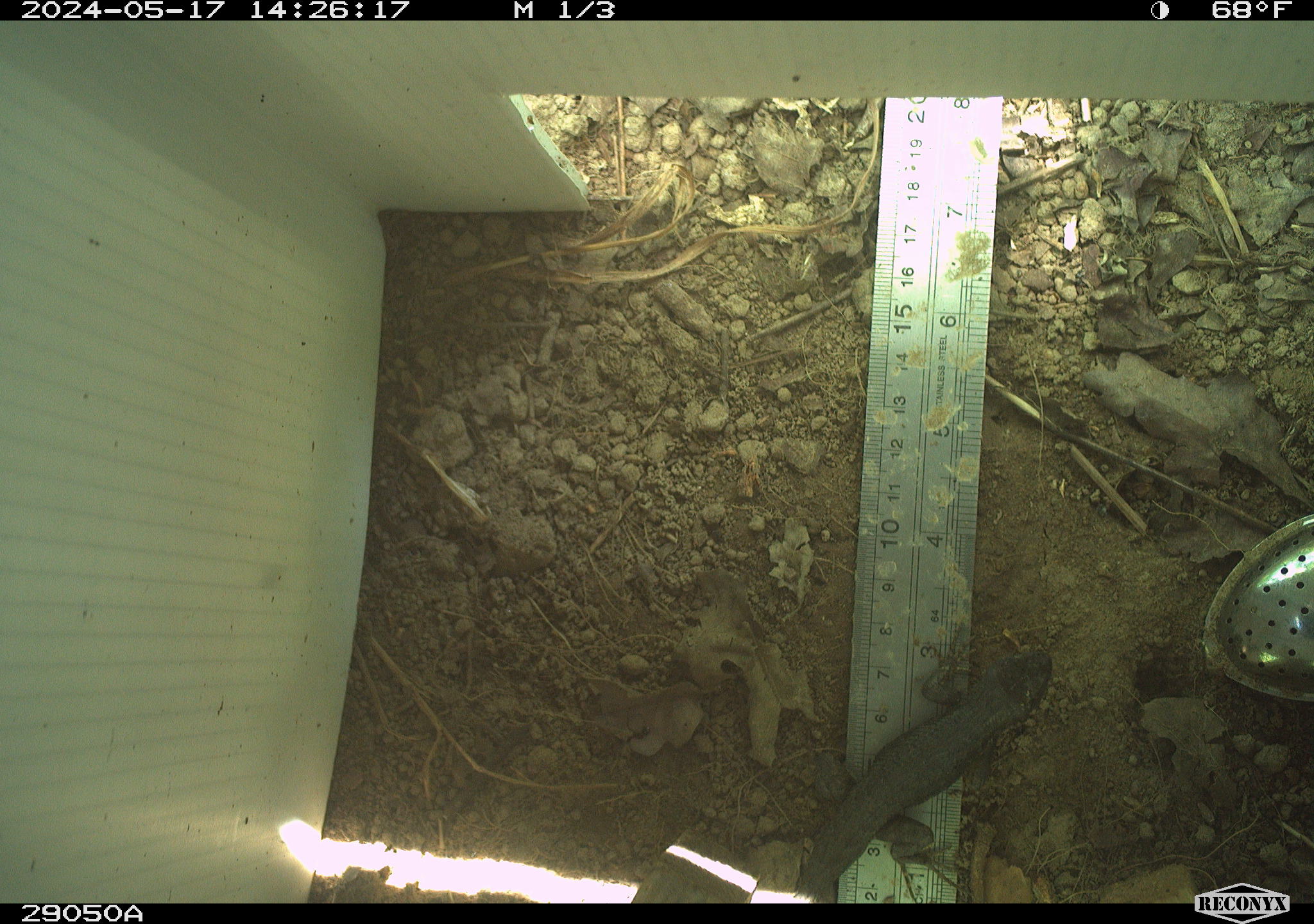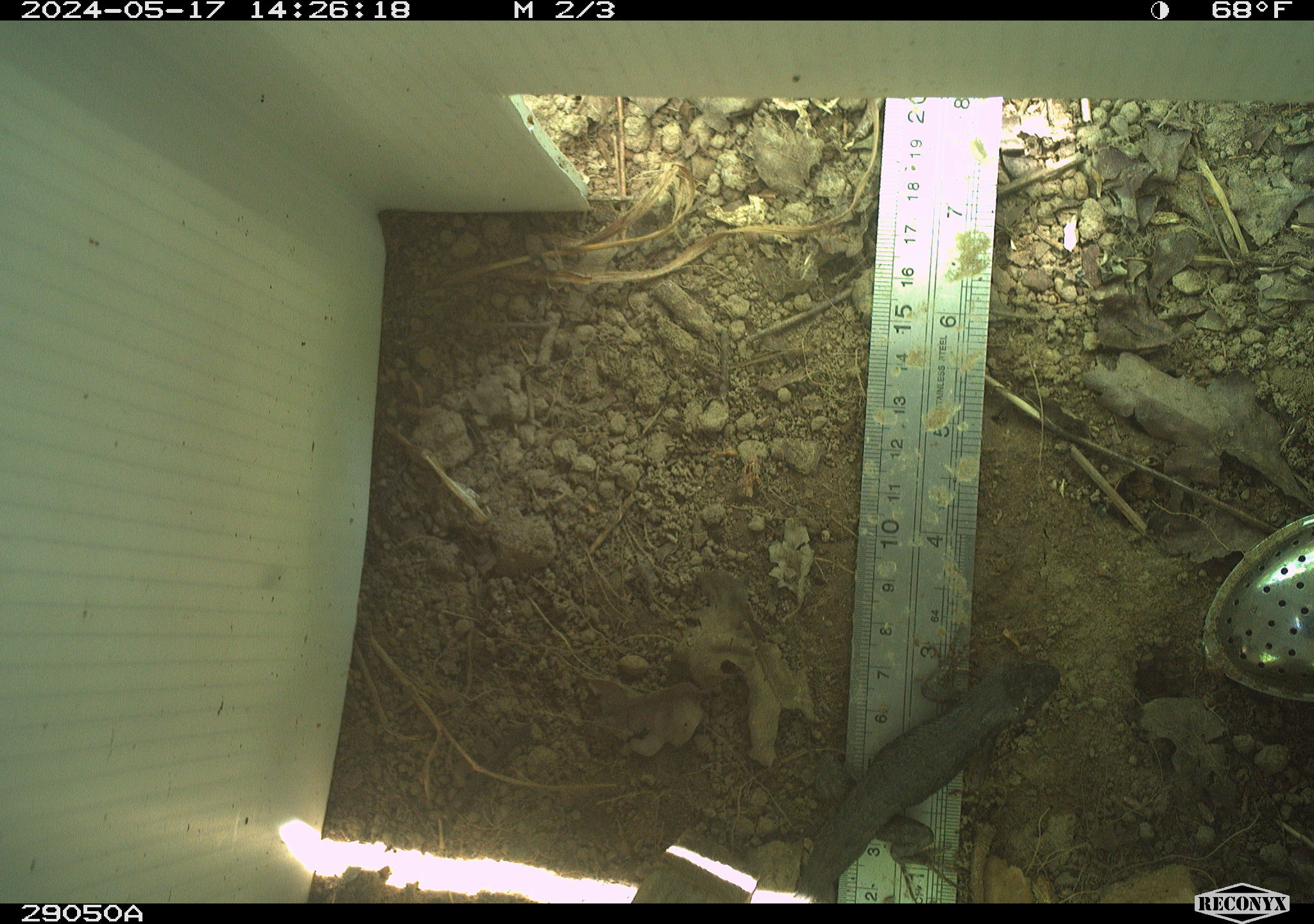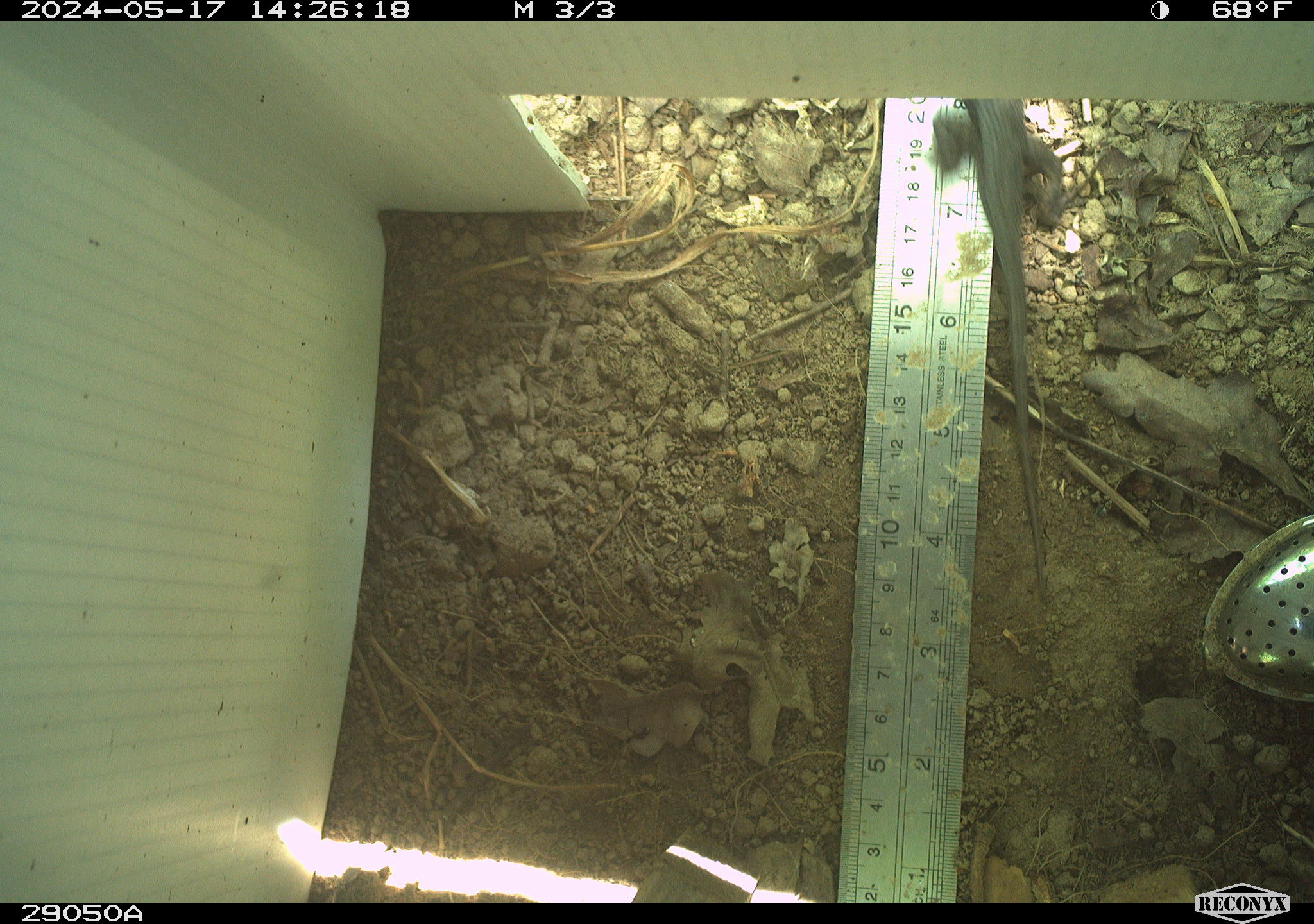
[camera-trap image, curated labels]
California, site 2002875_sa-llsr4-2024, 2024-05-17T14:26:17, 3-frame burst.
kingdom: Animalia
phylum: Chordata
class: Reptilia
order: Squamata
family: Phrynosomatidae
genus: Sceloporus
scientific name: Sceloporus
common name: spiny lizards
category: sceloporus species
Sceloporus species (spiny lizards) (Sceloporus).